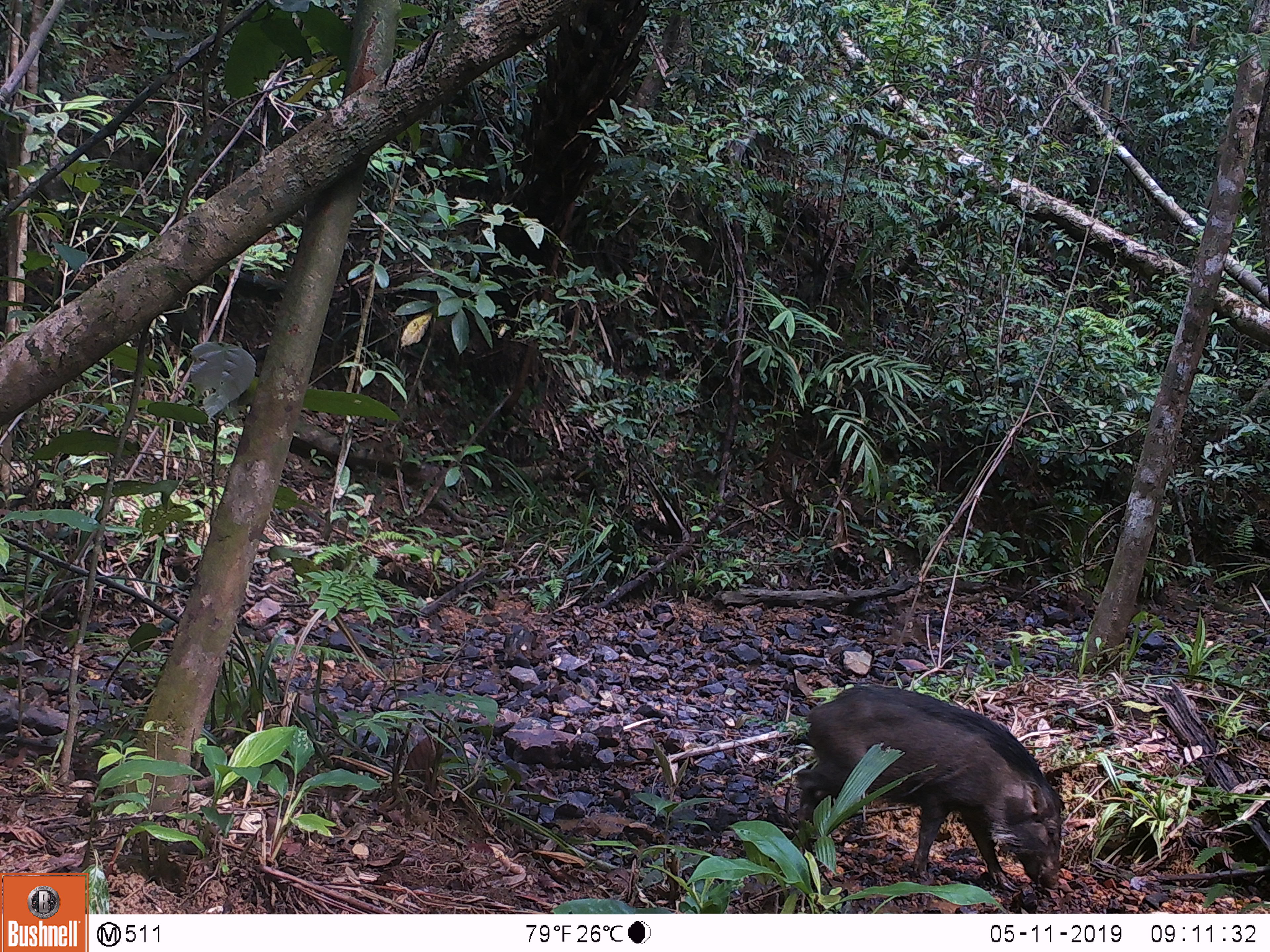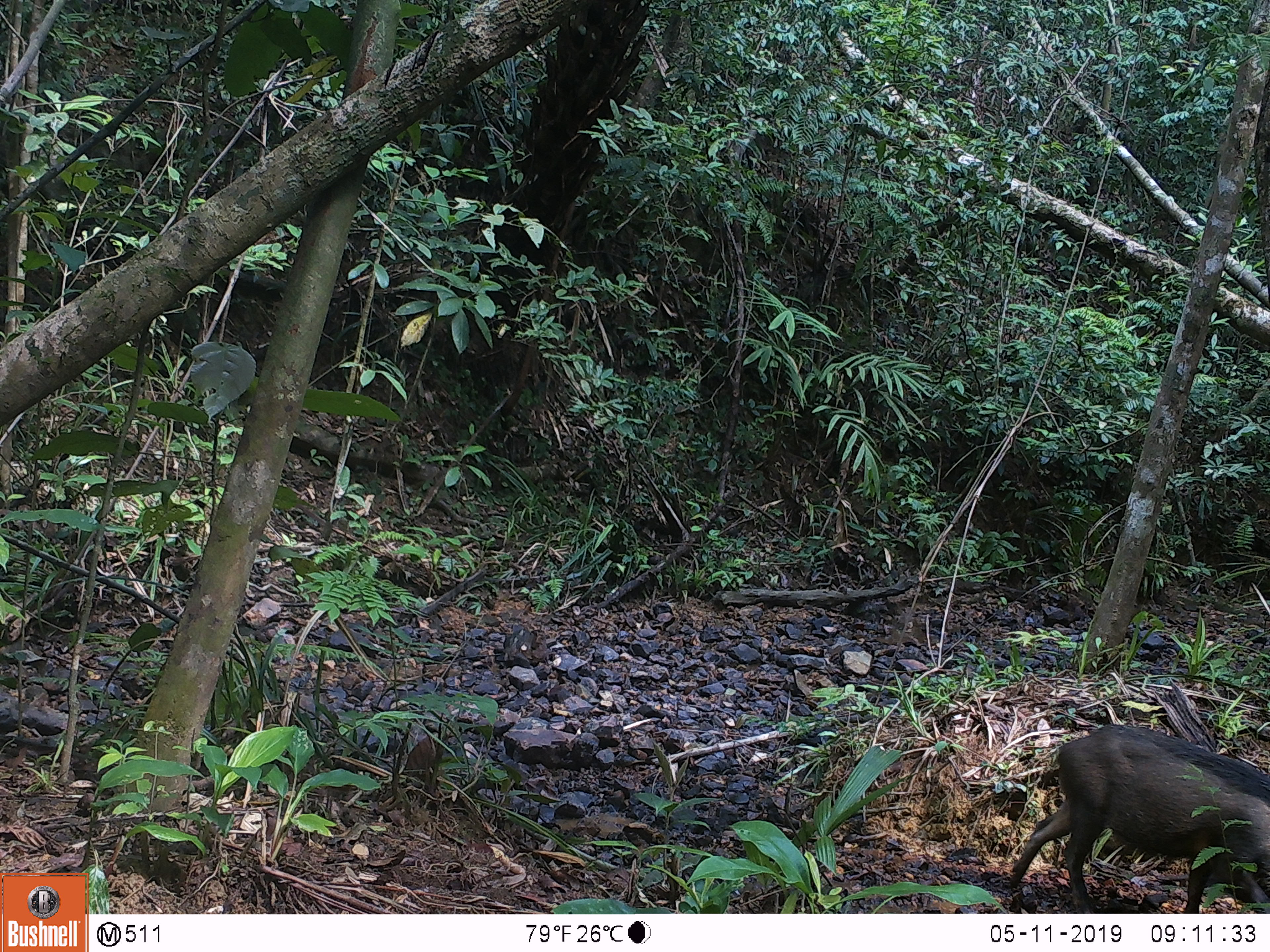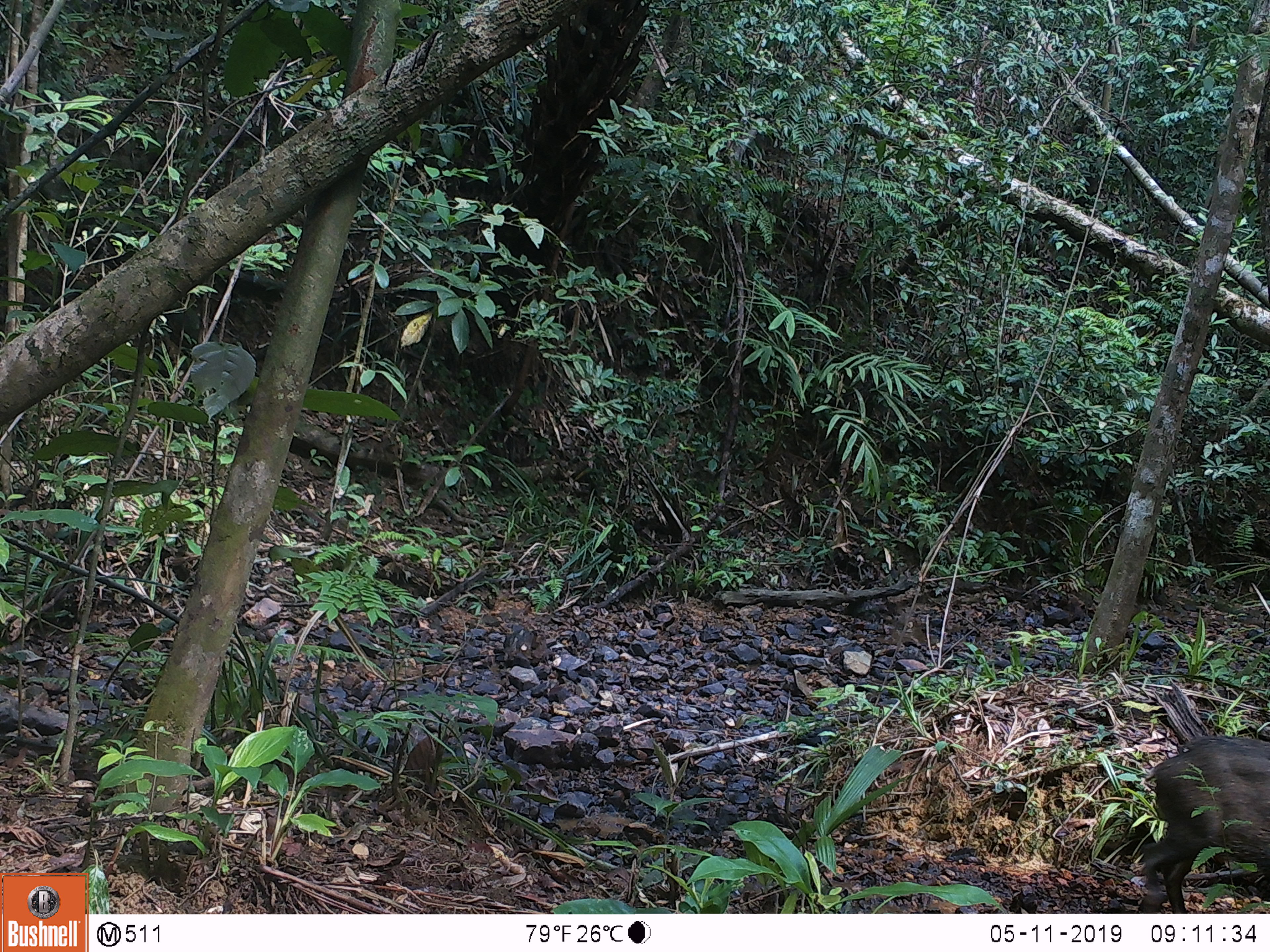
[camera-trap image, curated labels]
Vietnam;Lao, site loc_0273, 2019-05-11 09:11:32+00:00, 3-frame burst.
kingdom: Animalia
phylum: Chordata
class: Mammalia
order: Artiodactyla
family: Suidae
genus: Sus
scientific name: Sus scrofa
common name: eurasian wild pig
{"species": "eurasian wild pig (Sus scrofa)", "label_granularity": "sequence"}